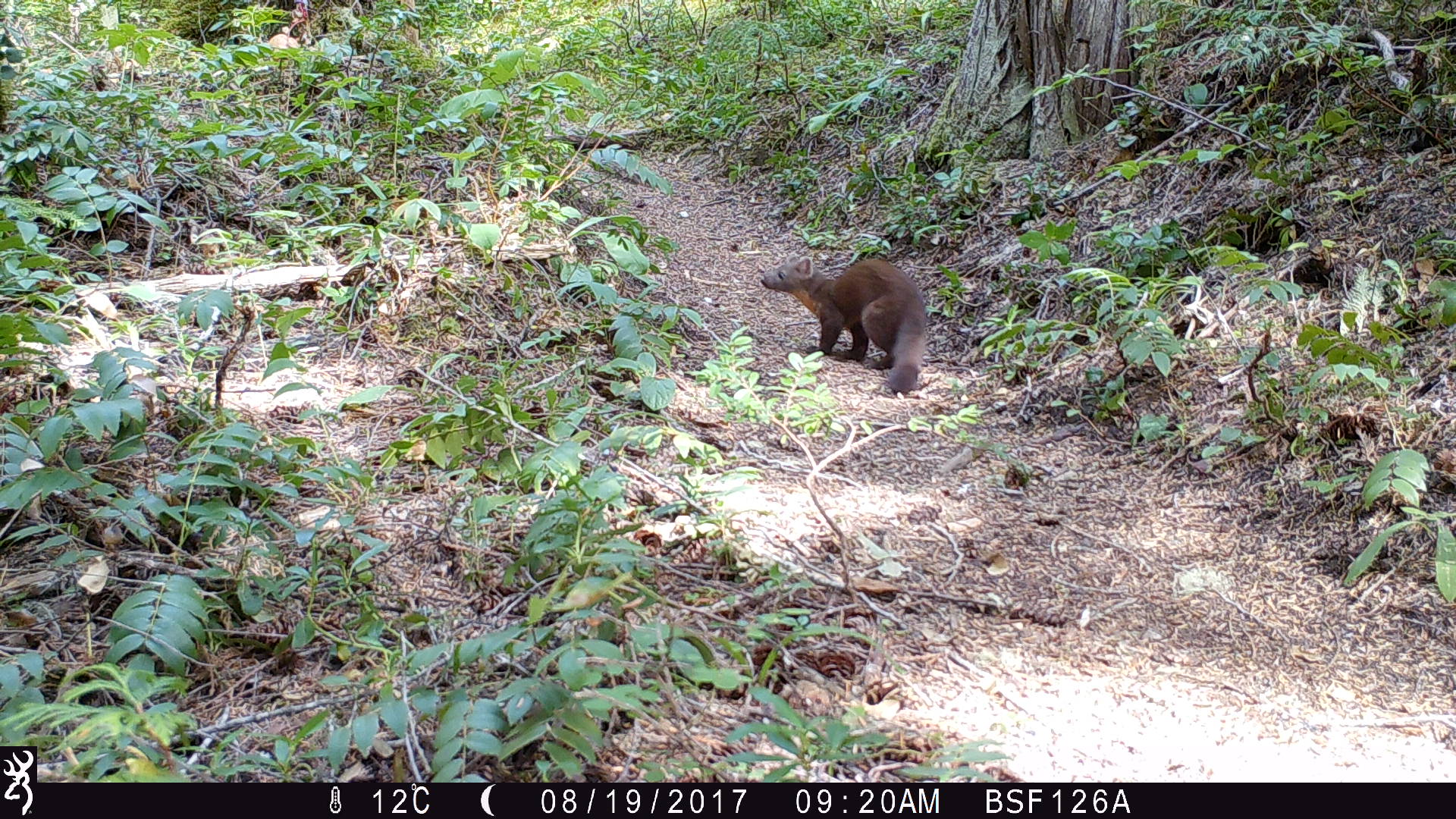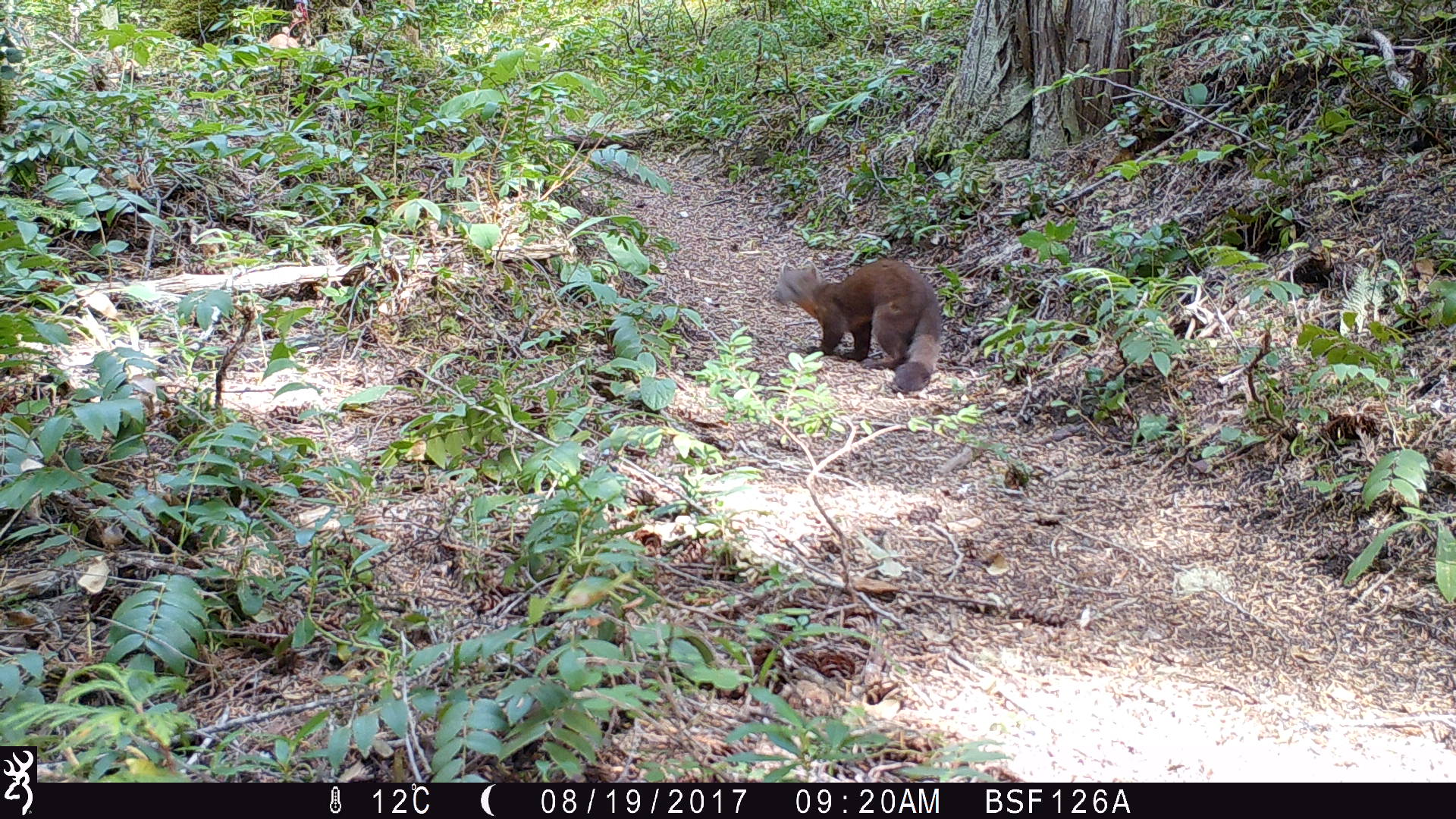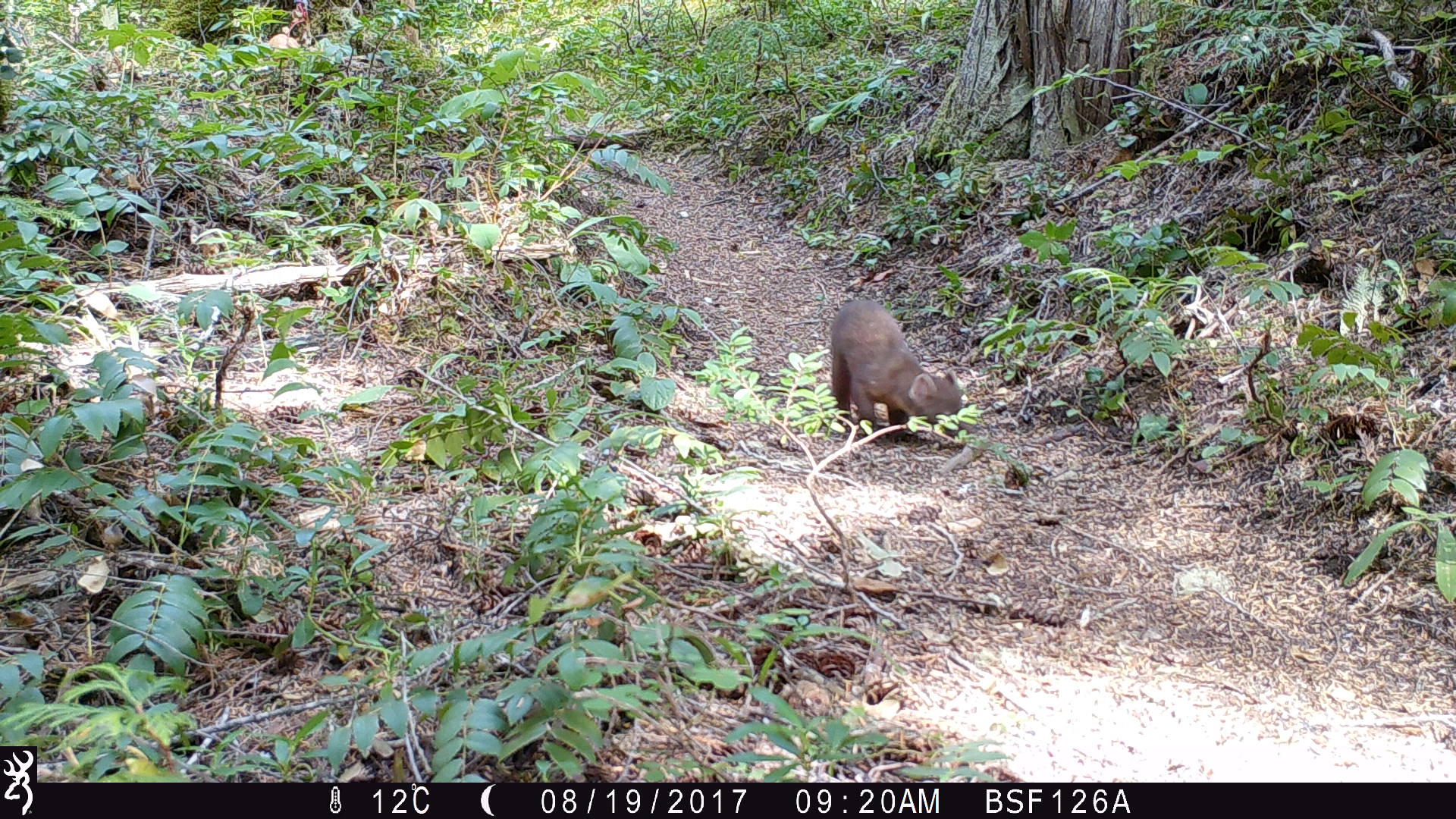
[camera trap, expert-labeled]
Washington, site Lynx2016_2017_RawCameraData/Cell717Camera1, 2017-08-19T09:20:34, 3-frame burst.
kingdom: Animalia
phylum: Chordata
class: Mammalia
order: Carnivora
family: Mustelidae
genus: Martes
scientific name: Martes americana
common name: american marten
Martes americana (american marten). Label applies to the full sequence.